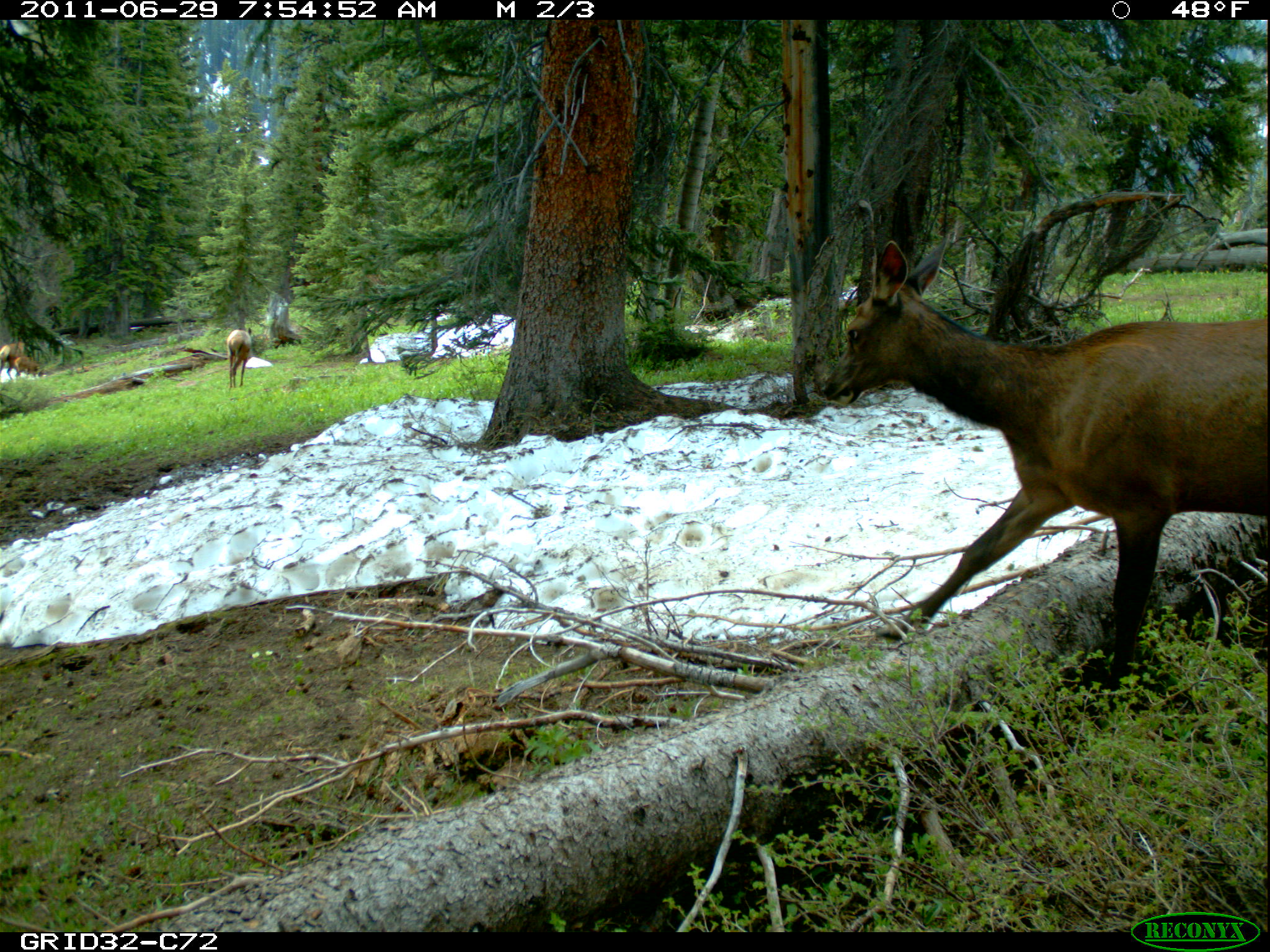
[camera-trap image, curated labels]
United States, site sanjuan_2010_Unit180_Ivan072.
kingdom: Animalia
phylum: Chordata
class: Mammalia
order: Artiodactyla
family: Cervidae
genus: Cervus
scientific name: Cervus elaphus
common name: red deer